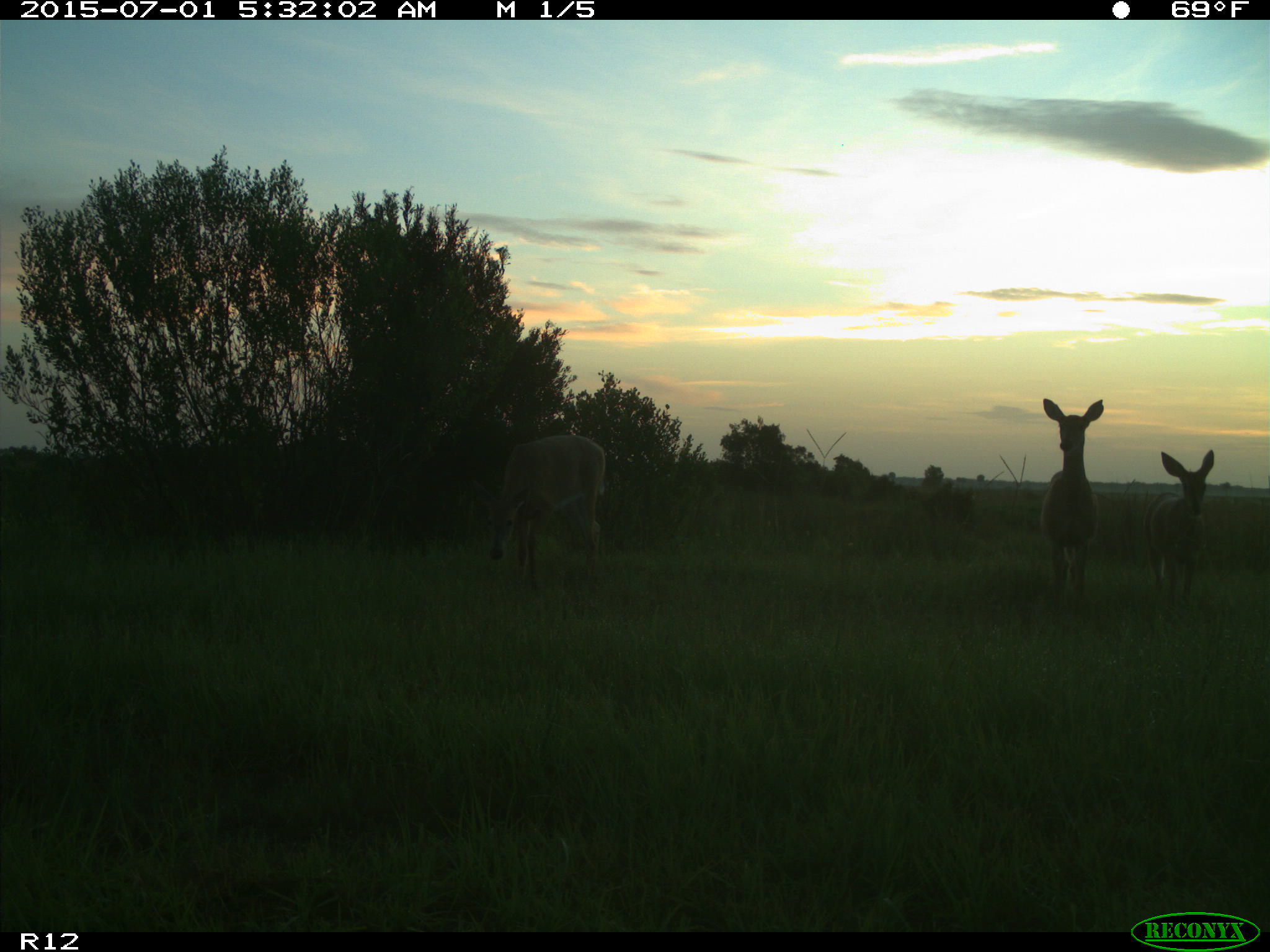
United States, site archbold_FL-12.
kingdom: Animalia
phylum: Chordata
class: Mammalia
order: Artiodactyla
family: Cervidae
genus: Odocoileus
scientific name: Odocoileus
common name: deer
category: unidentified deer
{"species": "unidentified deer (deer) (Odocoileus)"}